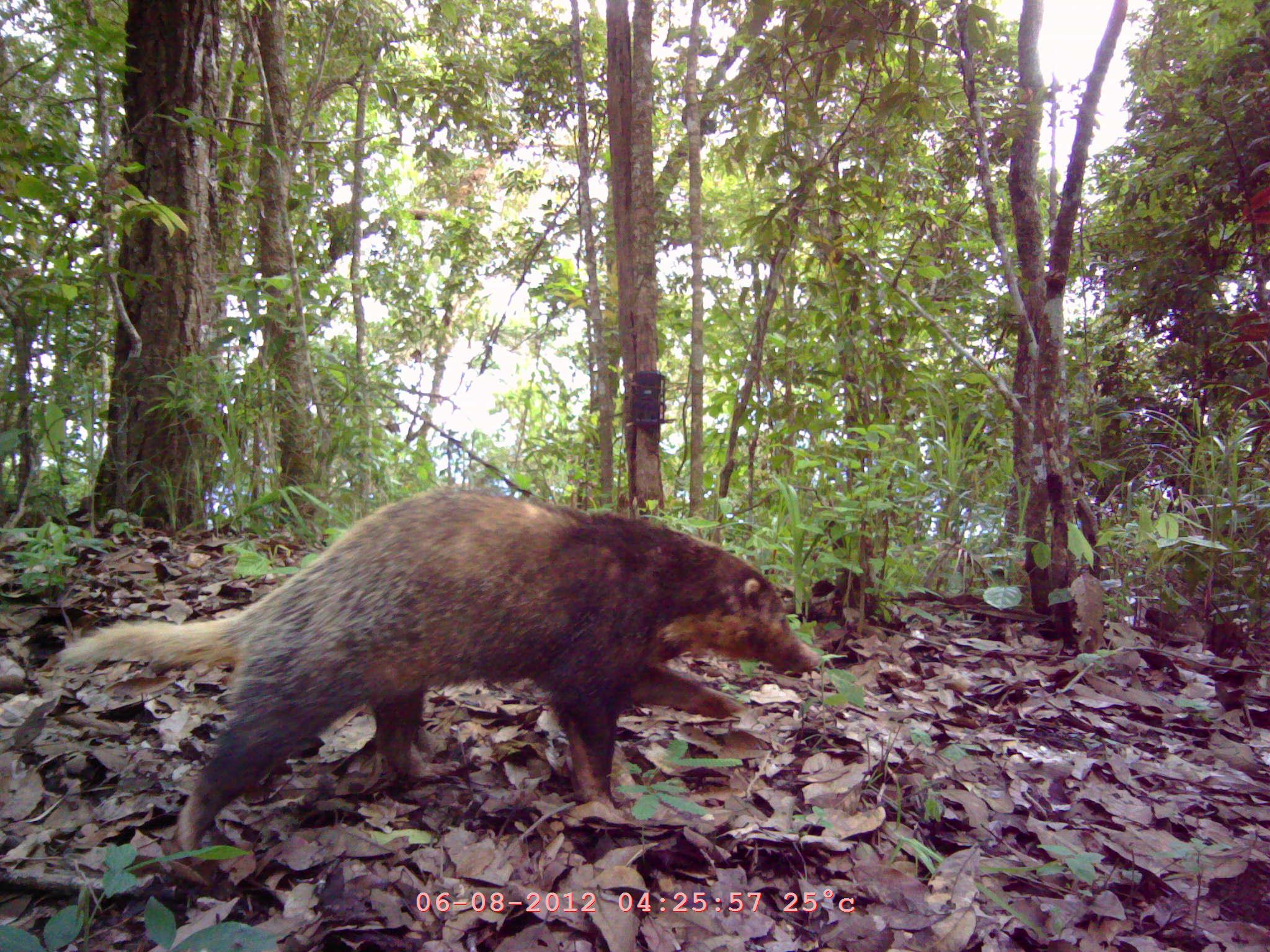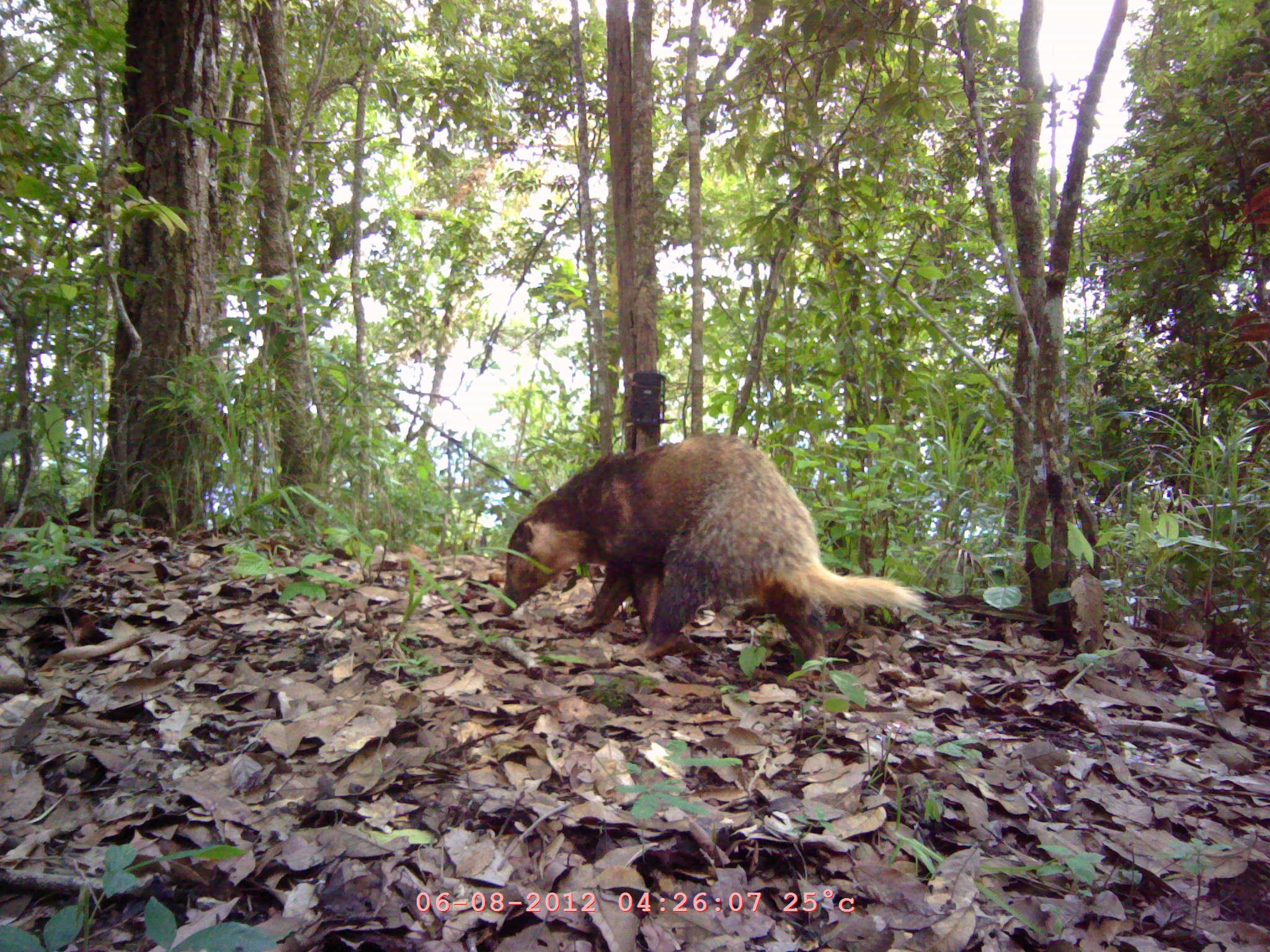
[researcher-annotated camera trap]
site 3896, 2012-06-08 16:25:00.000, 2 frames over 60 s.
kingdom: Animalia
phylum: Chordata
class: Mammalia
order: Carnivora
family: Mustelidae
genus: Arctonyx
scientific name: Arctonyx collaris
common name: greater hog badger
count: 1